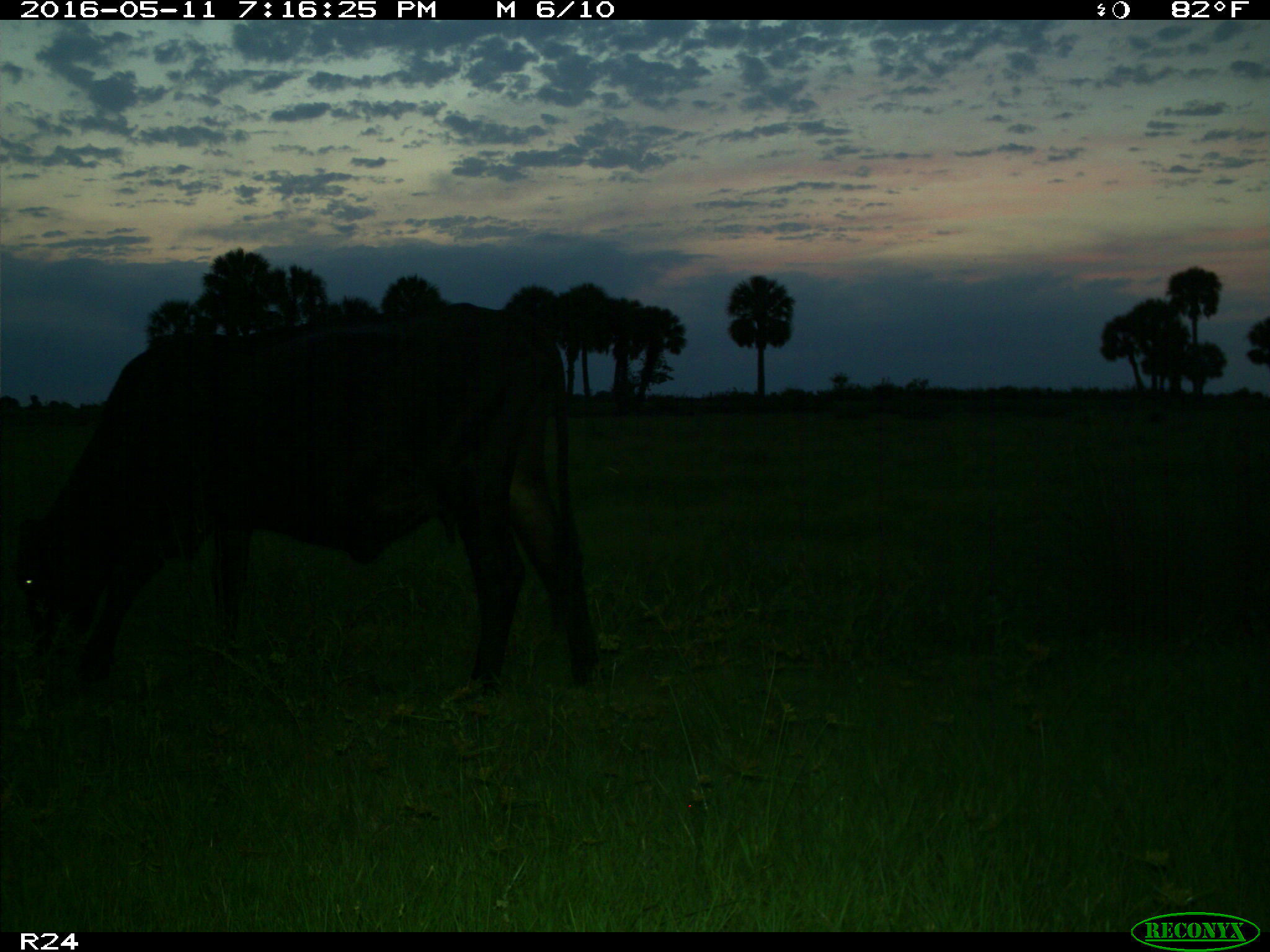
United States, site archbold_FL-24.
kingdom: Animalia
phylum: Chordata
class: Mammalia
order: Artiodactyla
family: Bovidae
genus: Bos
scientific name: Bos taurus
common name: domestic cow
Bos taurus (domestic cow).